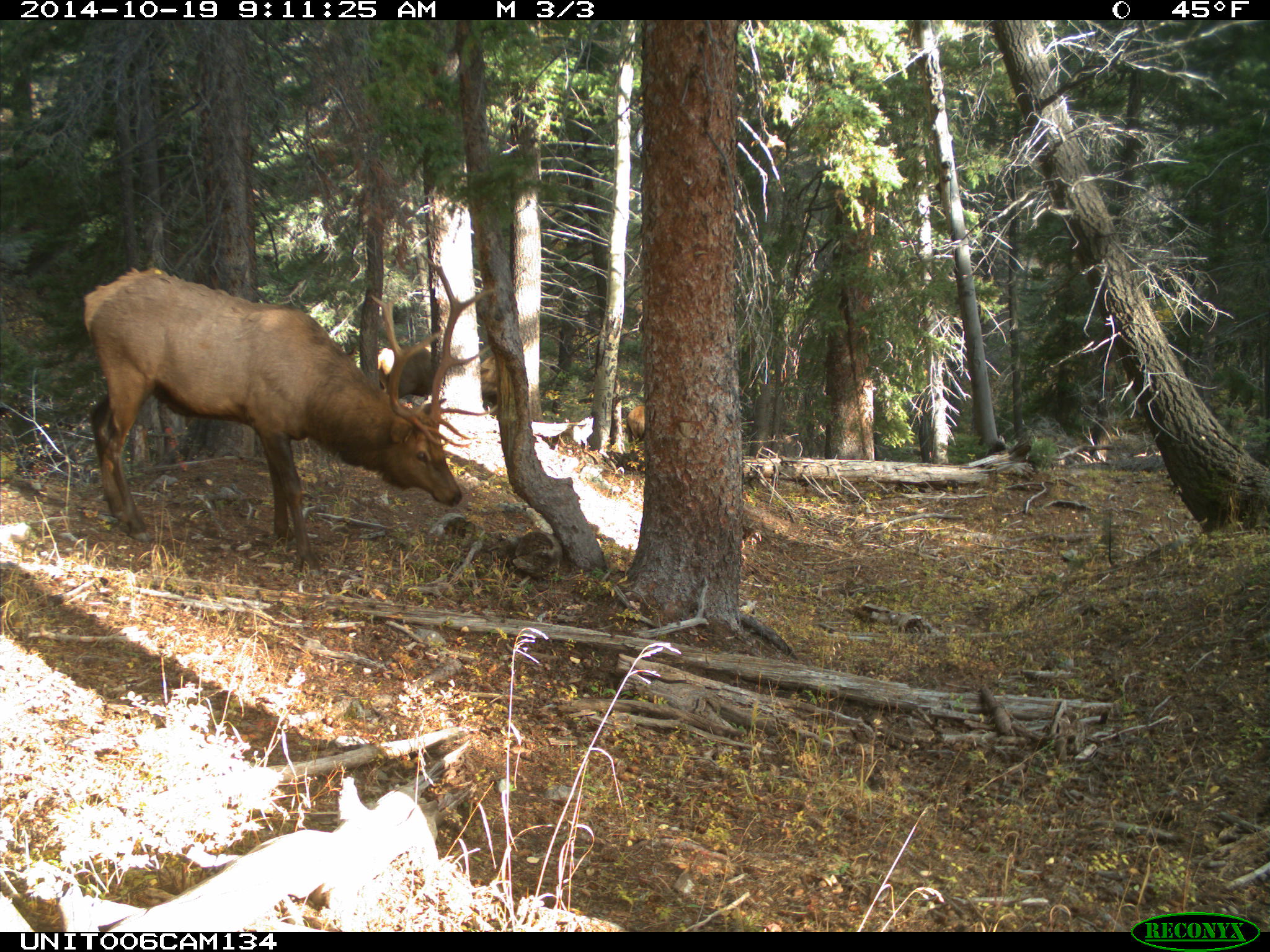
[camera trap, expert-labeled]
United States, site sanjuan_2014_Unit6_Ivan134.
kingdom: Animalia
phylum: Chordata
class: Mammalia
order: Artiodactyla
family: Cervidae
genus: Cervus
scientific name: Cervus elaphus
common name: red deer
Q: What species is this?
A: Cervus elaphus (red deer).